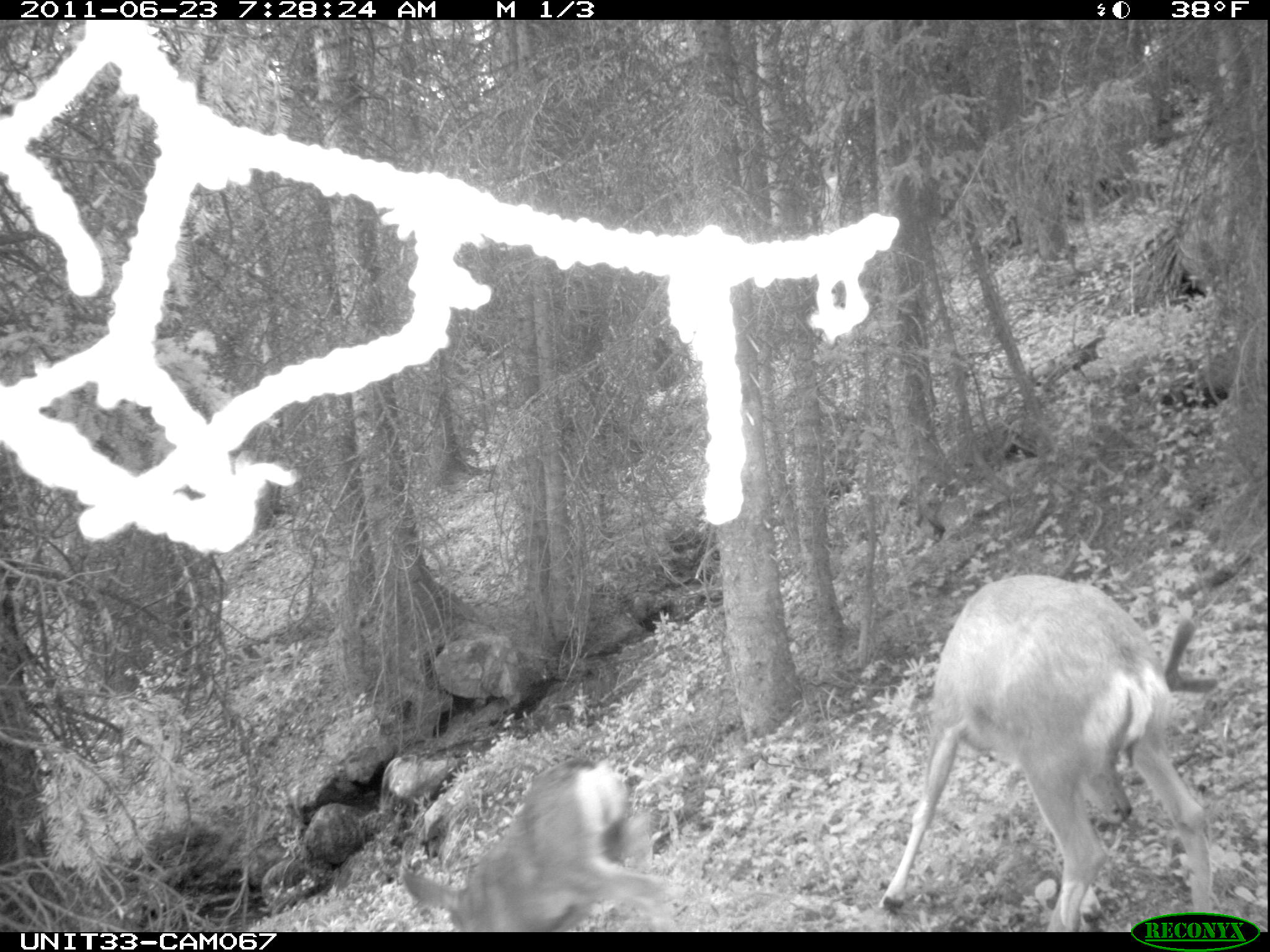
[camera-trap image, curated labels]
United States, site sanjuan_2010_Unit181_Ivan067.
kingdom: Animalia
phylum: Chordata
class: Mammalia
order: Artiodactyla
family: Cervidae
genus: Odocoileus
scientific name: Odocoileus hemionus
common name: mule deer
Odocoileus hemionus (mule deer).